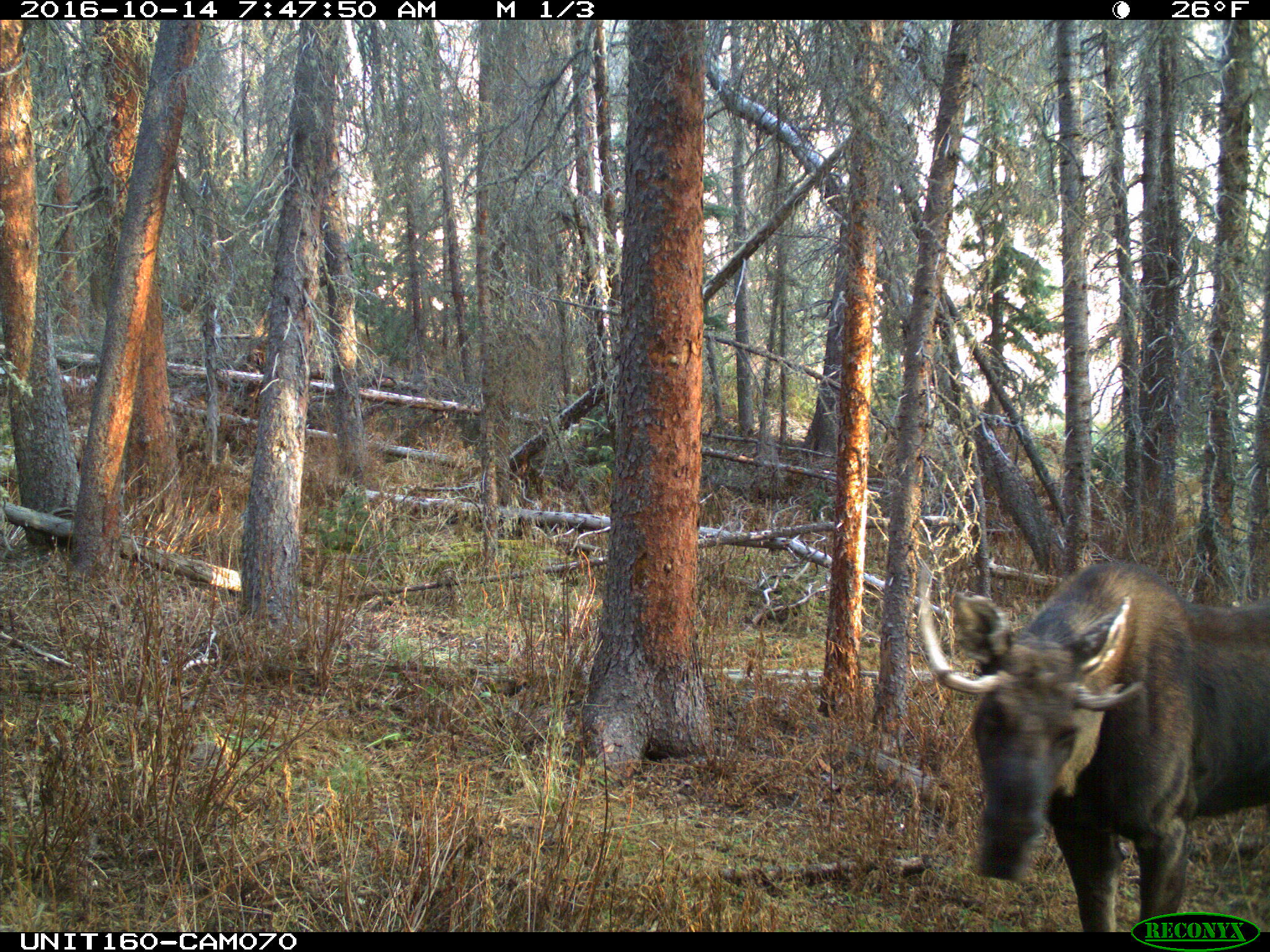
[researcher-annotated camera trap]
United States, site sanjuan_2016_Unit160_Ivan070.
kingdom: Animalia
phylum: Chordata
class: Mammalia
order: Artiodactyla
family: Cervidae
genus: Alces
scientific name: Alces alces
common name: moose